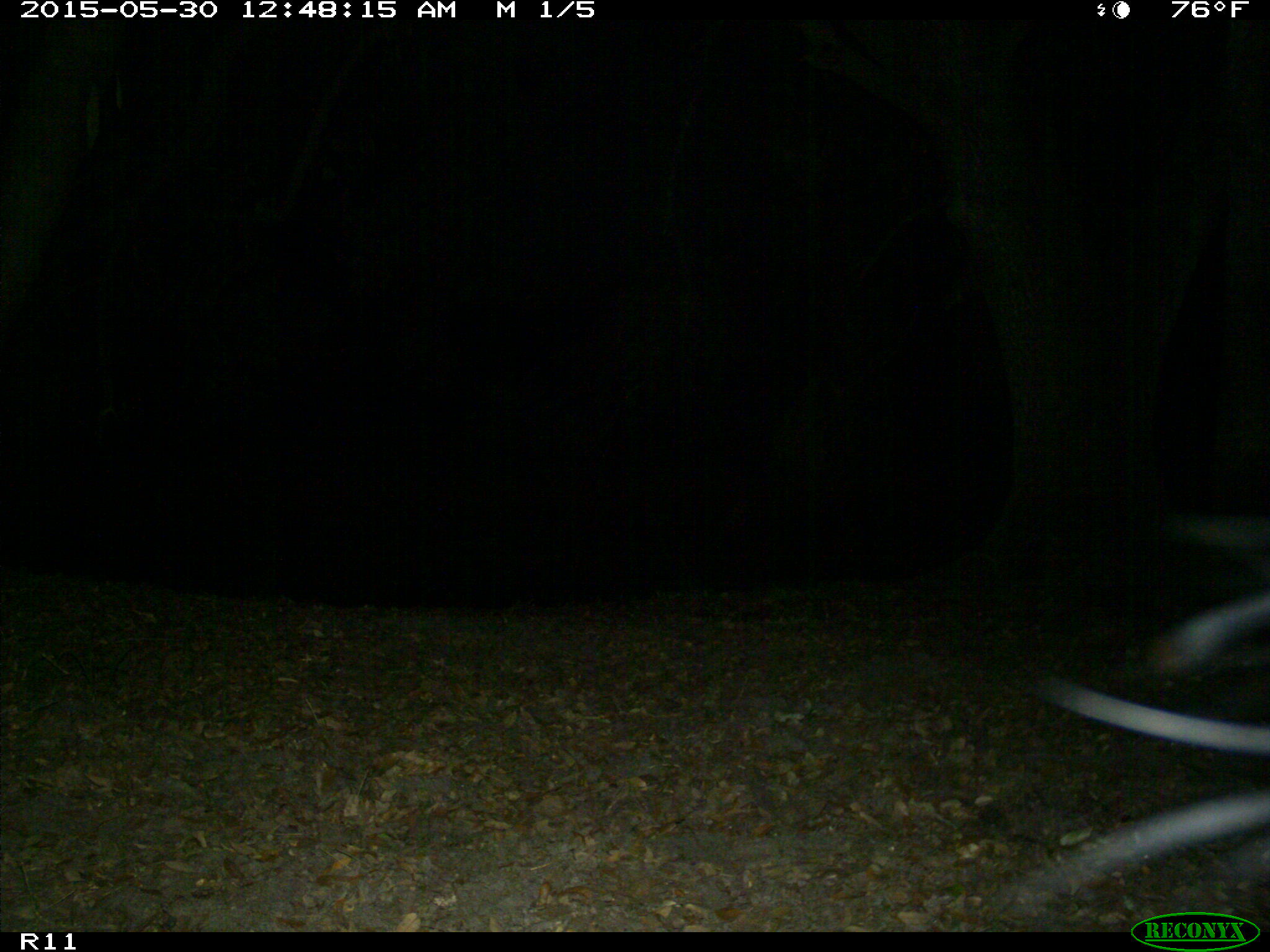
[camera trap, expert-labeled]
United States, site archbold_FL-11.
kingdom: Animalia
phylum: Chordata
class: Mammalia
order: Artiodactyla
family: Bovidae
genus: Bos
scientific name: Bos taurus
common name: domestic cow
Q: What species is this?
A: Bos taurus (domestic cow).